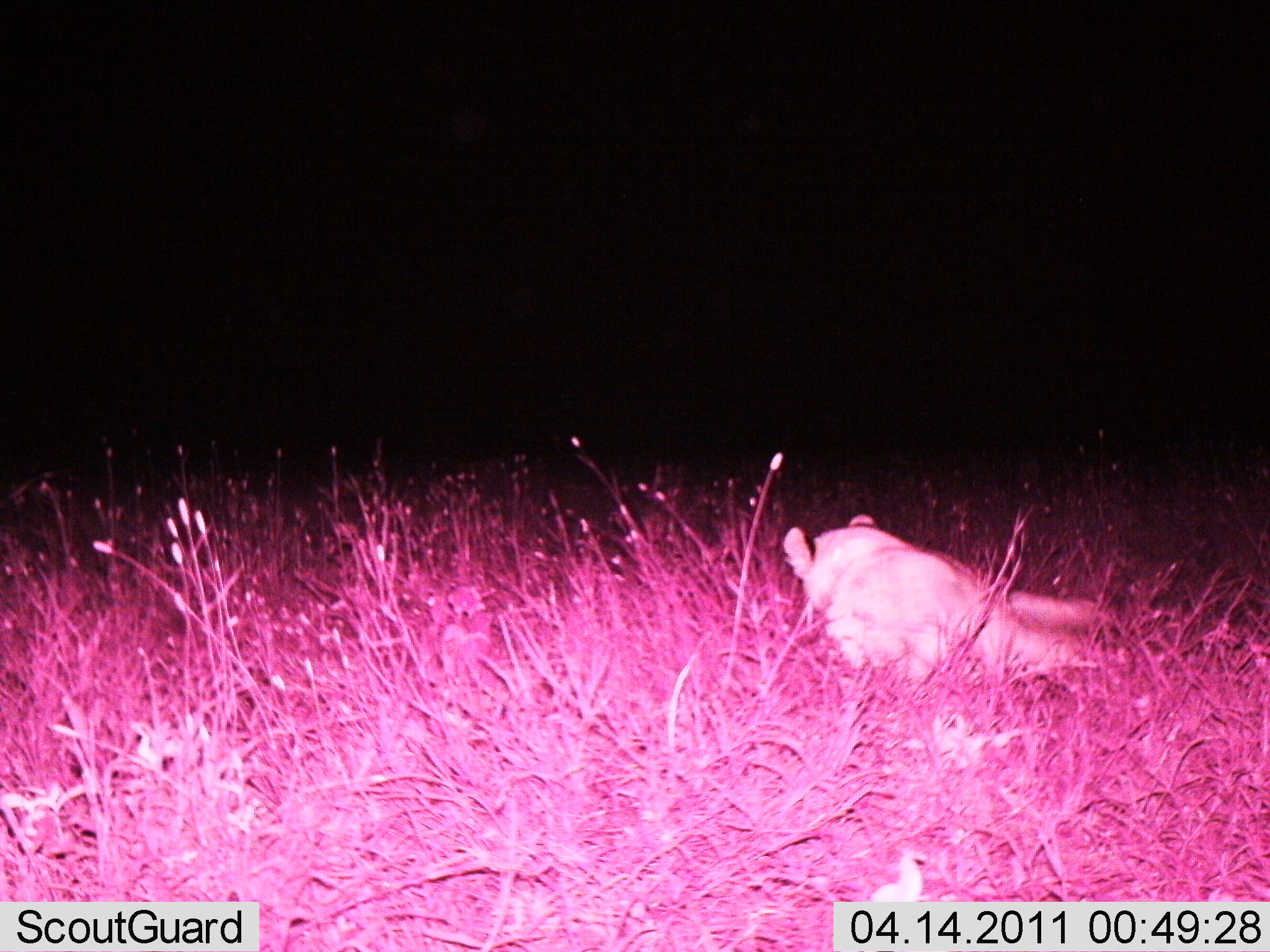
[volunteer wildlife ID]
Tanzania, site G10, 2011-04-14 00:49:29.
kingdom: Animalia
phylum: Chordata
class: Mammalia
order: Carnivora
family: Felidae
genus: Panthera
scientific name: Panthera leo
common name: lion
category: lionfemale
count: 1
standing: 0%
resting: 100%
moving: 0%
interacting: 0%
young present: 0%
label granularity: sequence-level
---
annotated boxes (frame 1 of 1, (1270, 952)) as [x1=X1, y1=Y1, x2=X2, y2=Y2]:
animal: [x1=783, y1=516, x2=1103, y2=686]